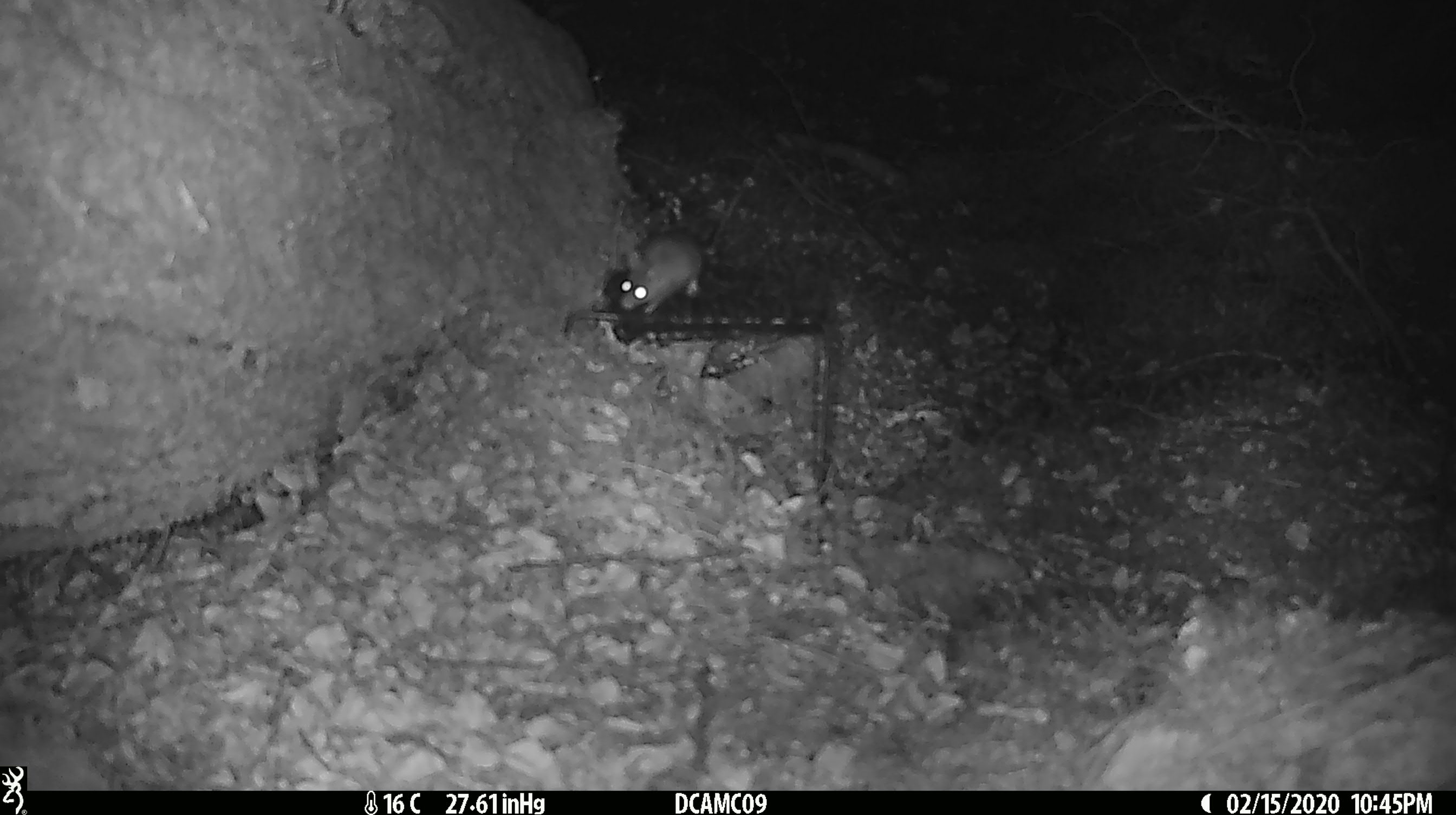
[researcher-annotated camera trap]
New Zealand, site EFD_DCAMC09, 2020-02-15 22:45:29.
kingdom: Animalia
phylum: Chordata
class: Mammalia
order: Rodentia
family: Muridae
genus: Mus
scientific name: Mus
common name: mouse